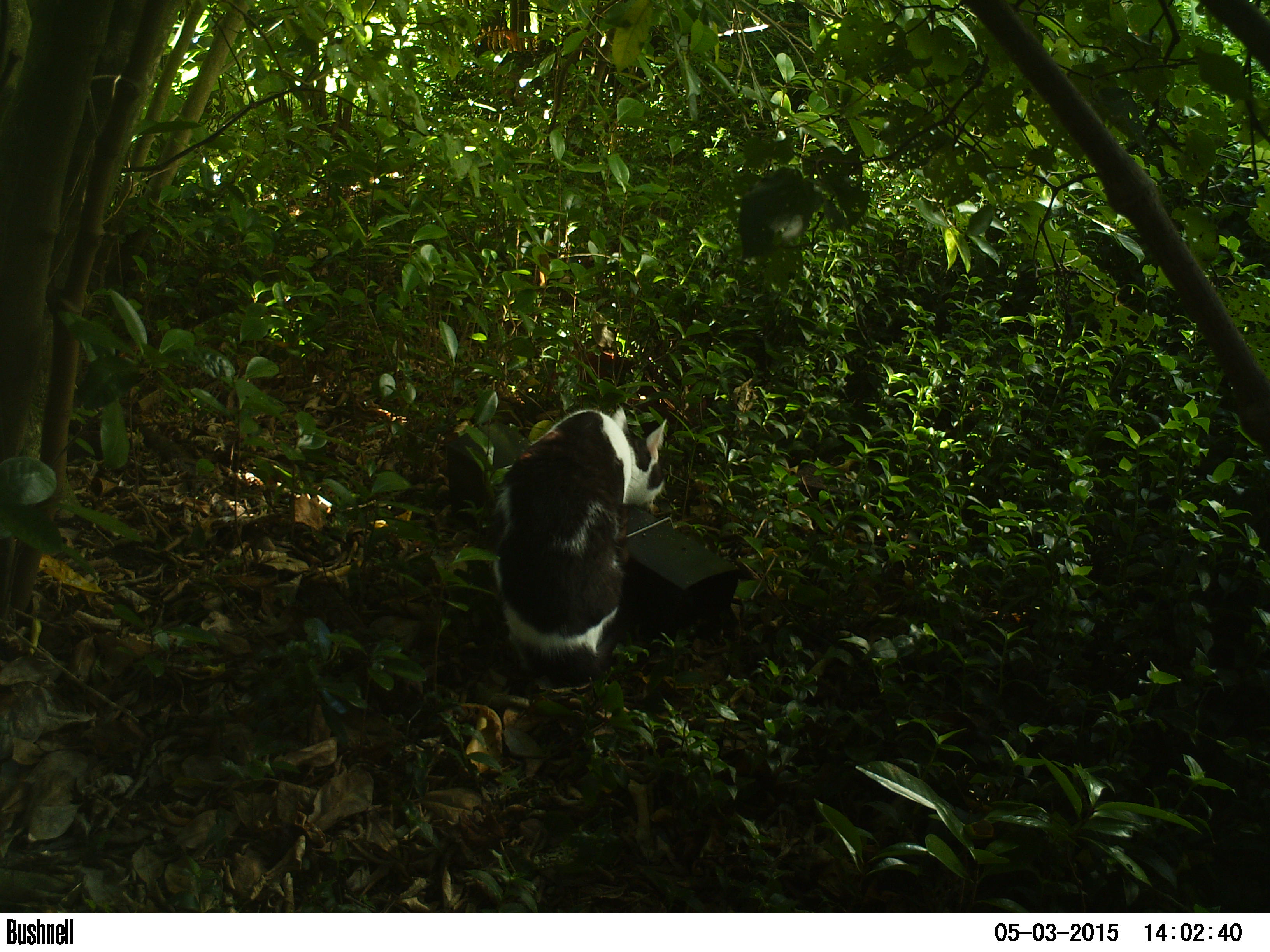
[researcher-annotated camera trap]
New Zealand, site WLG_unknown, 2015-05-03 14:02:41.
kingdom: Animalia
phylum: Chordata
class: Mammalia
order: Carnivora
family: Felidae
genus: Felis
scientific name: Felis catus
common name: domestic cat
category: cat